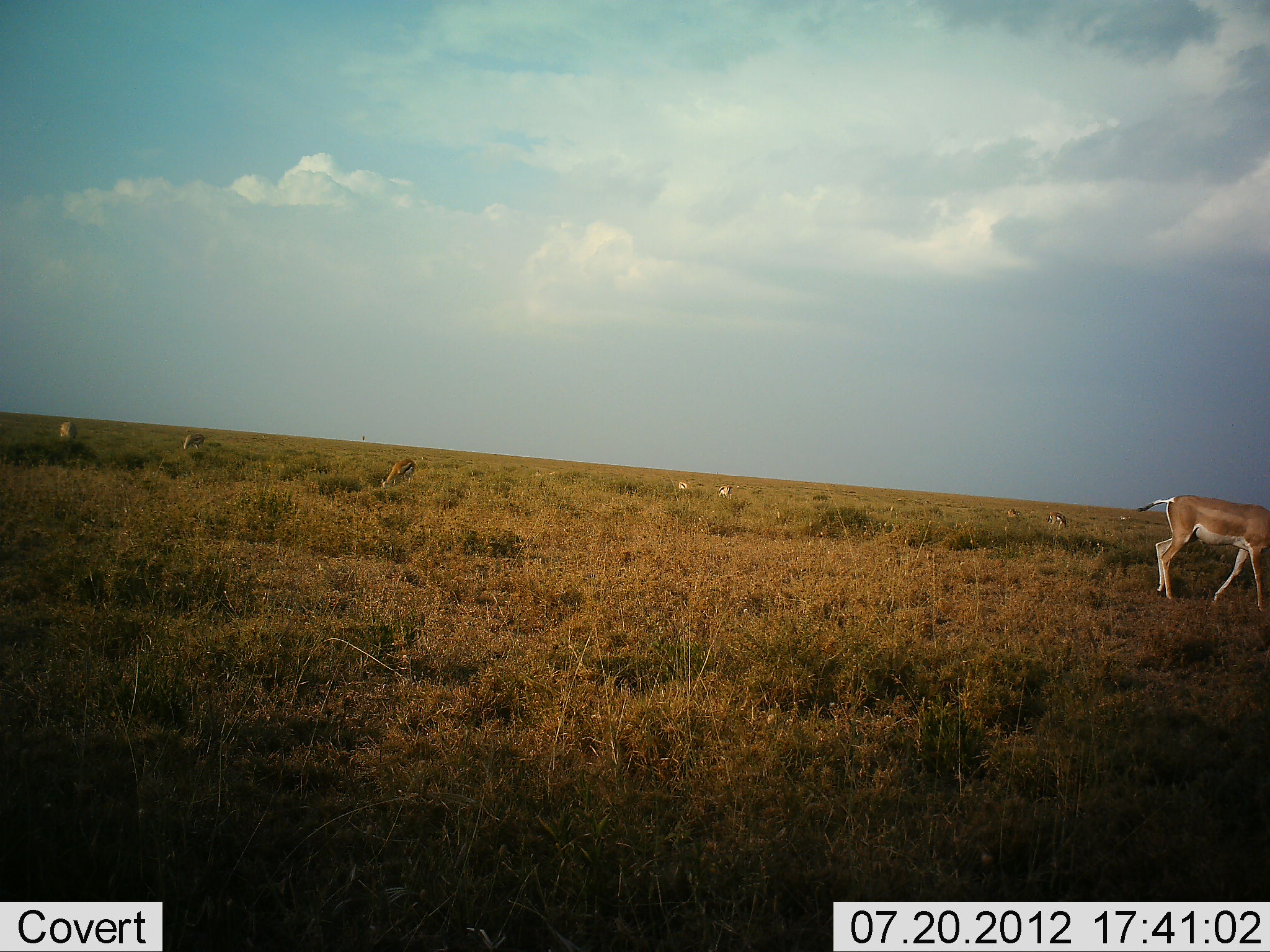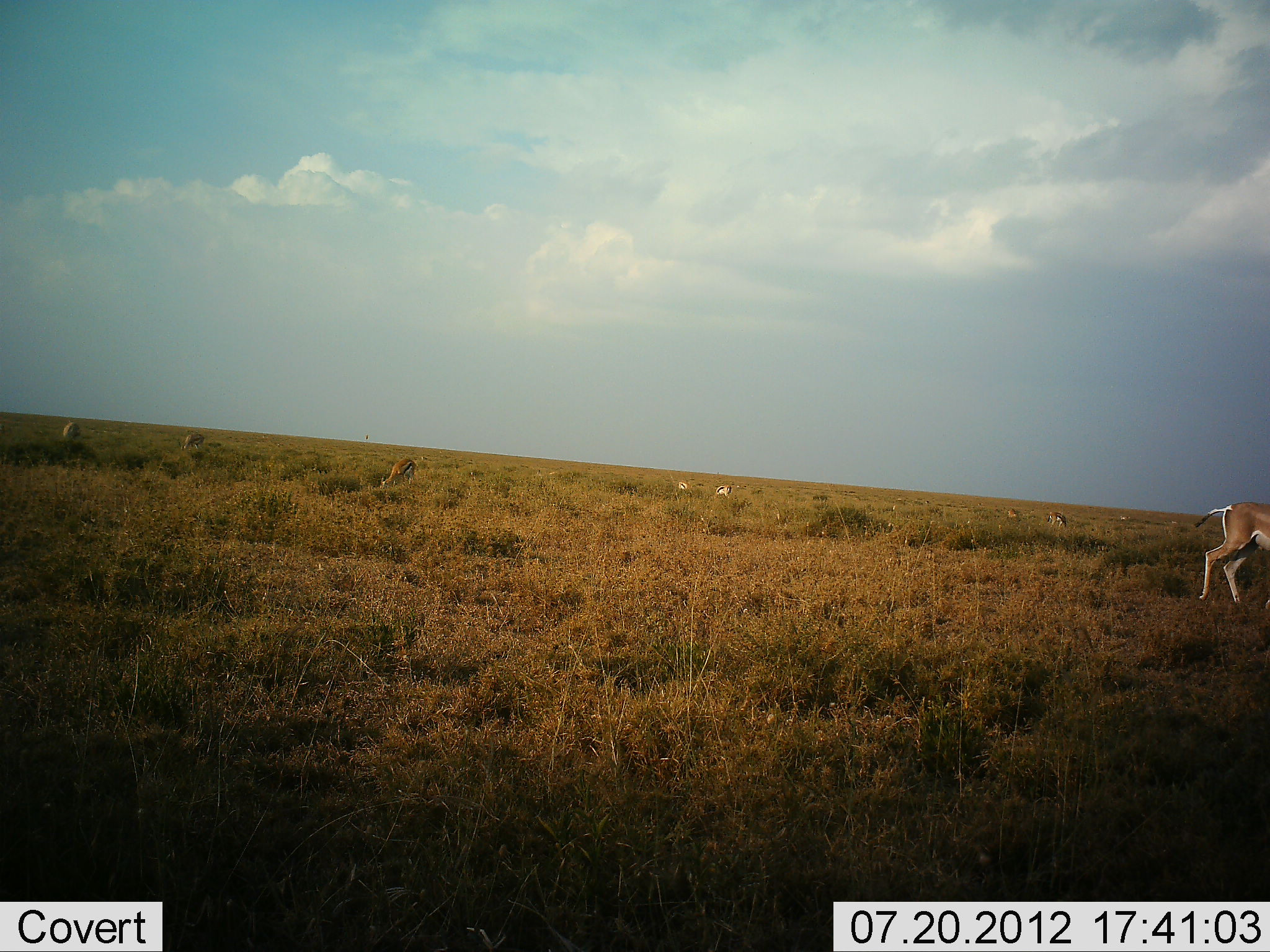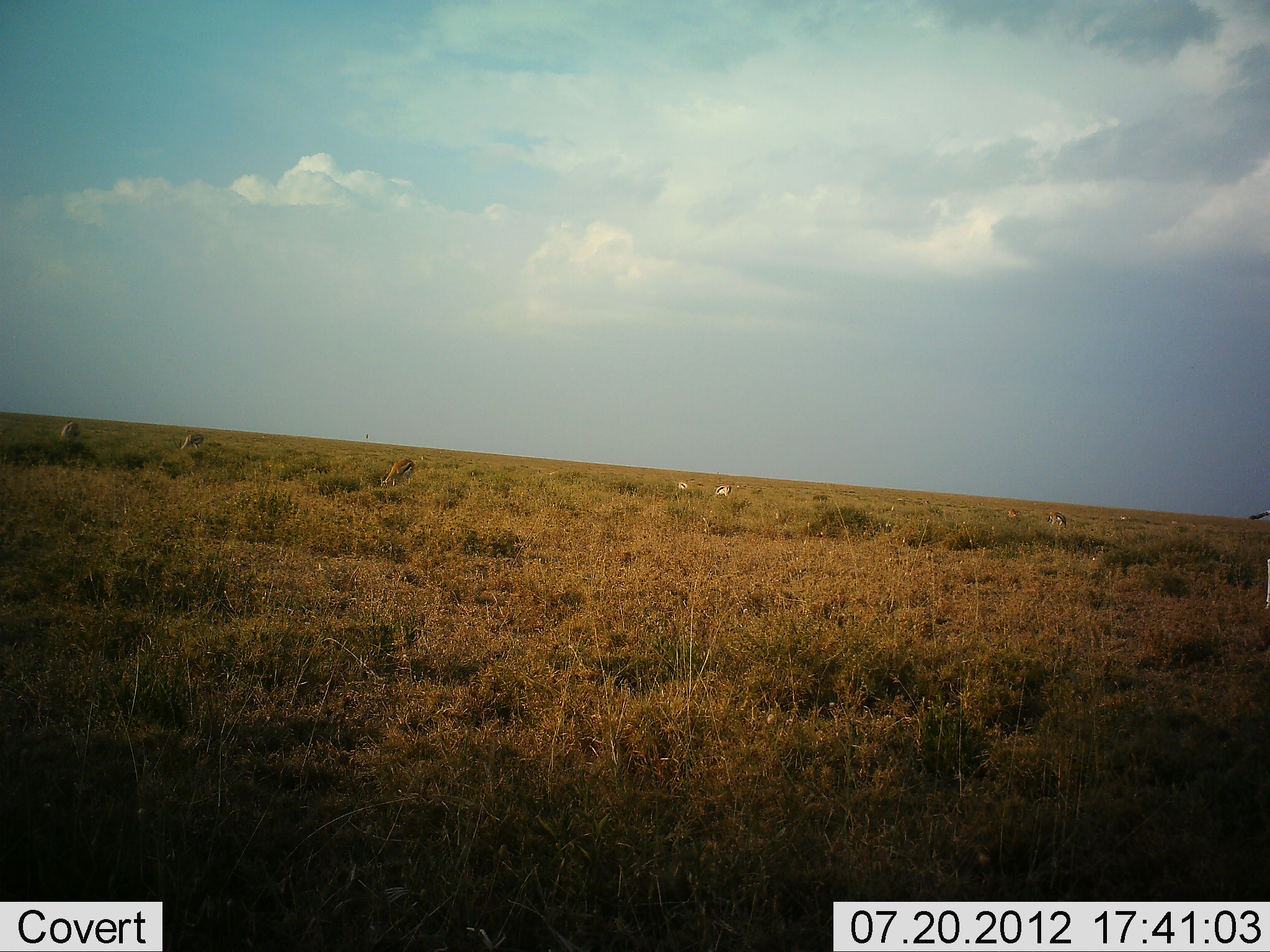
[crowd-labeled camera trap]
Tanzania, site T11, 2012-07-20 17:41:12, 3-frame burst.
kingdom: Animalia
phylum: Chordata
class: Mammalia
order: Artiodactyla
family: Bovidae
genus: Nanger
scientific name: Nanger granti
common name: grant's gazelle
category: gazellegrants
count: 5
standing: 54%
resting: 8%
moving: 77%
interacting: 0%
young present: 0%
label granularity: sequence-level